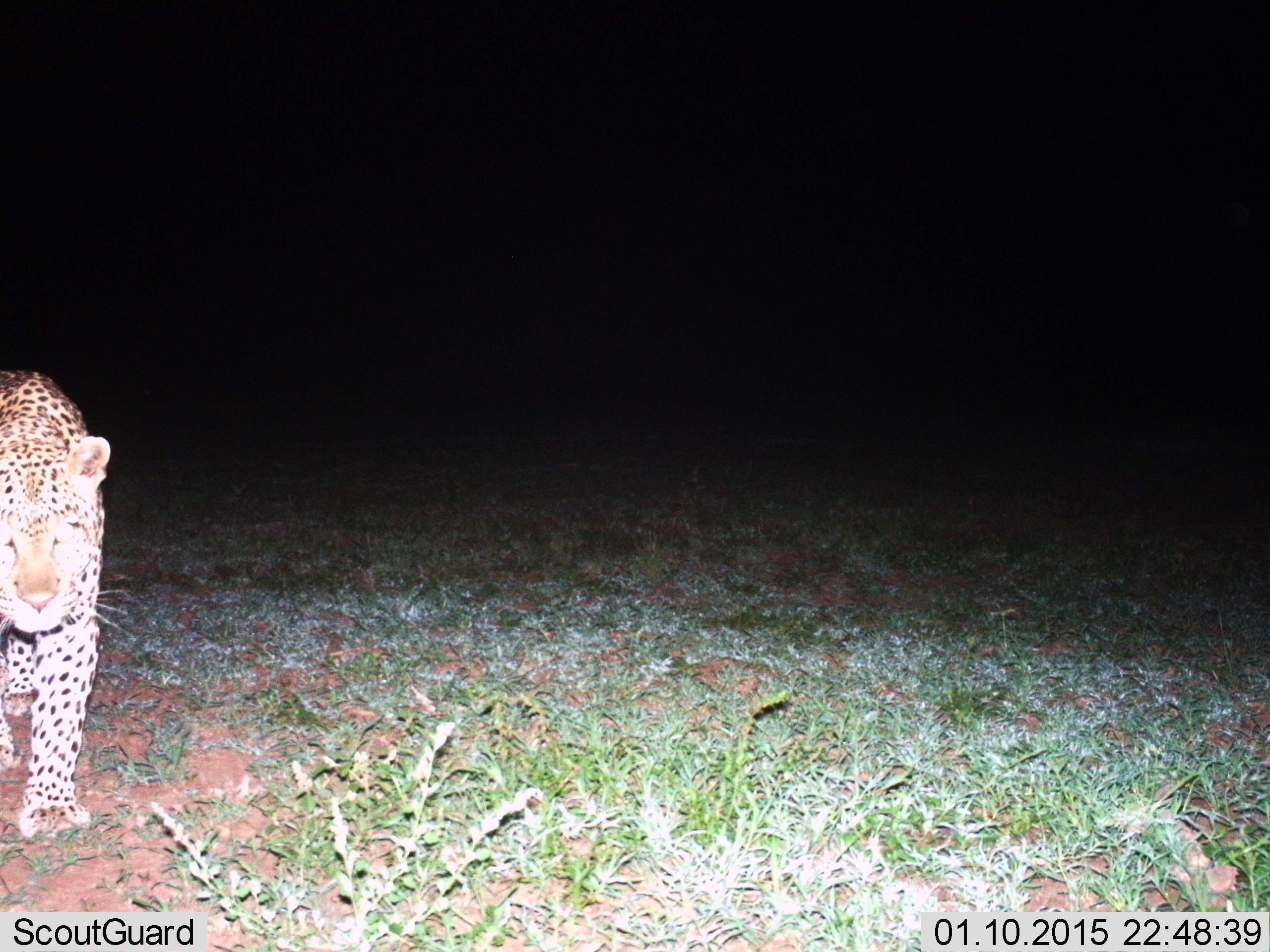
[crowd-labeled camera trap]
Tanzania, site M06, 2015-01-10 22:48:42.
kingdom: Animalia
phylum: Chordata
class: Mammalia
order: Carnivora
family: Felidae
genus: Panthera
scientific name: Panthera pardus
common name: leopard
Leopard (Panthera pardus), count 1. Behavior (volunteer vote fractions): standing 40%, resting 0%, moving 60%, interacting 0%. Young present (vote fraction): 0%. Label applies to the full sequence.